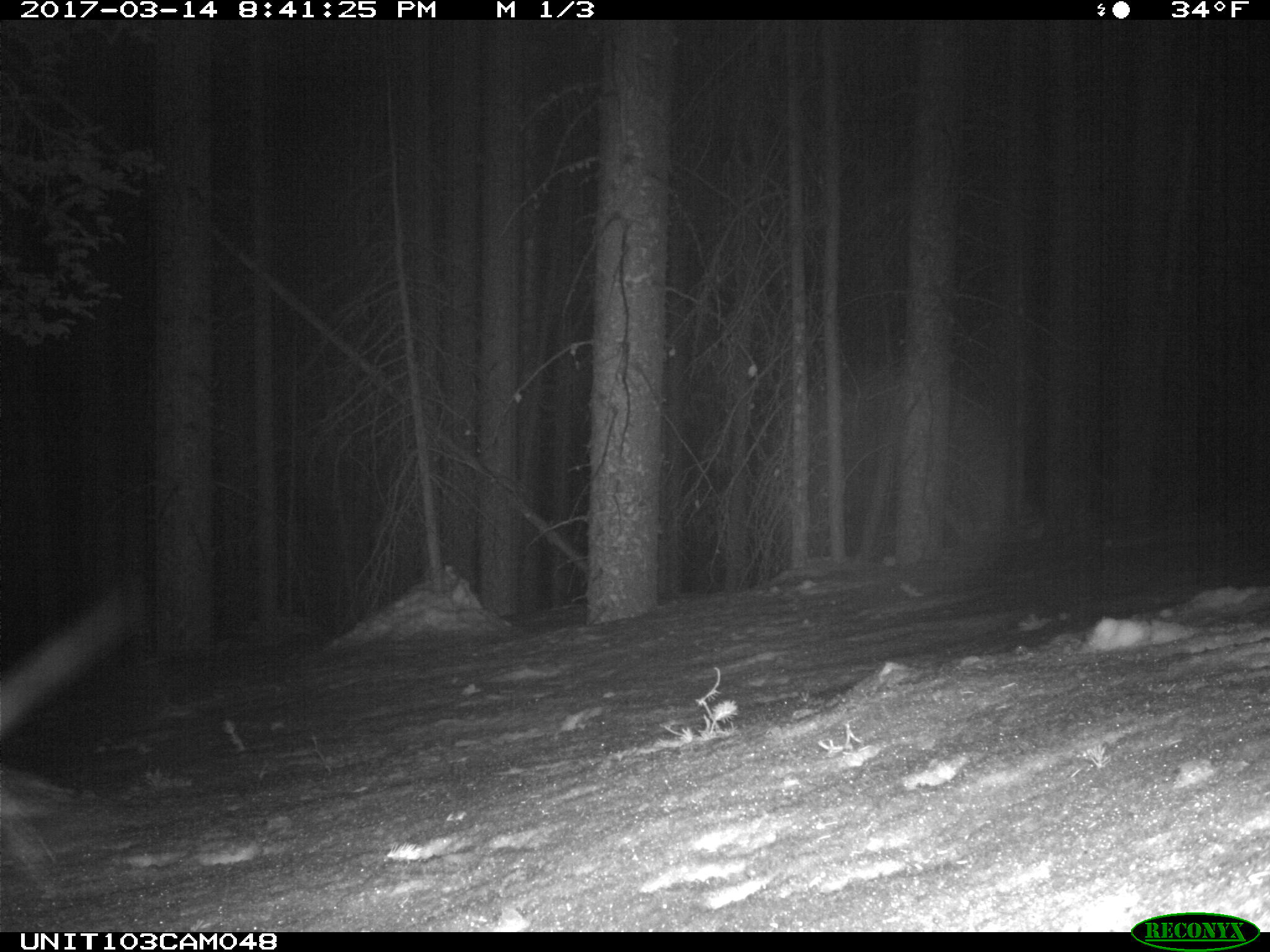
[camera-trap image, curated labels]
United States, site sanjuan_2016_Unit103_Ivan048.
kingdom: Animalia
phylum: Chordata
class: Mammalia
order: Lagomorpha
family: Leporidae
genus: Lepus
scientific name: Lepus americanus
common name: snowshoe hare